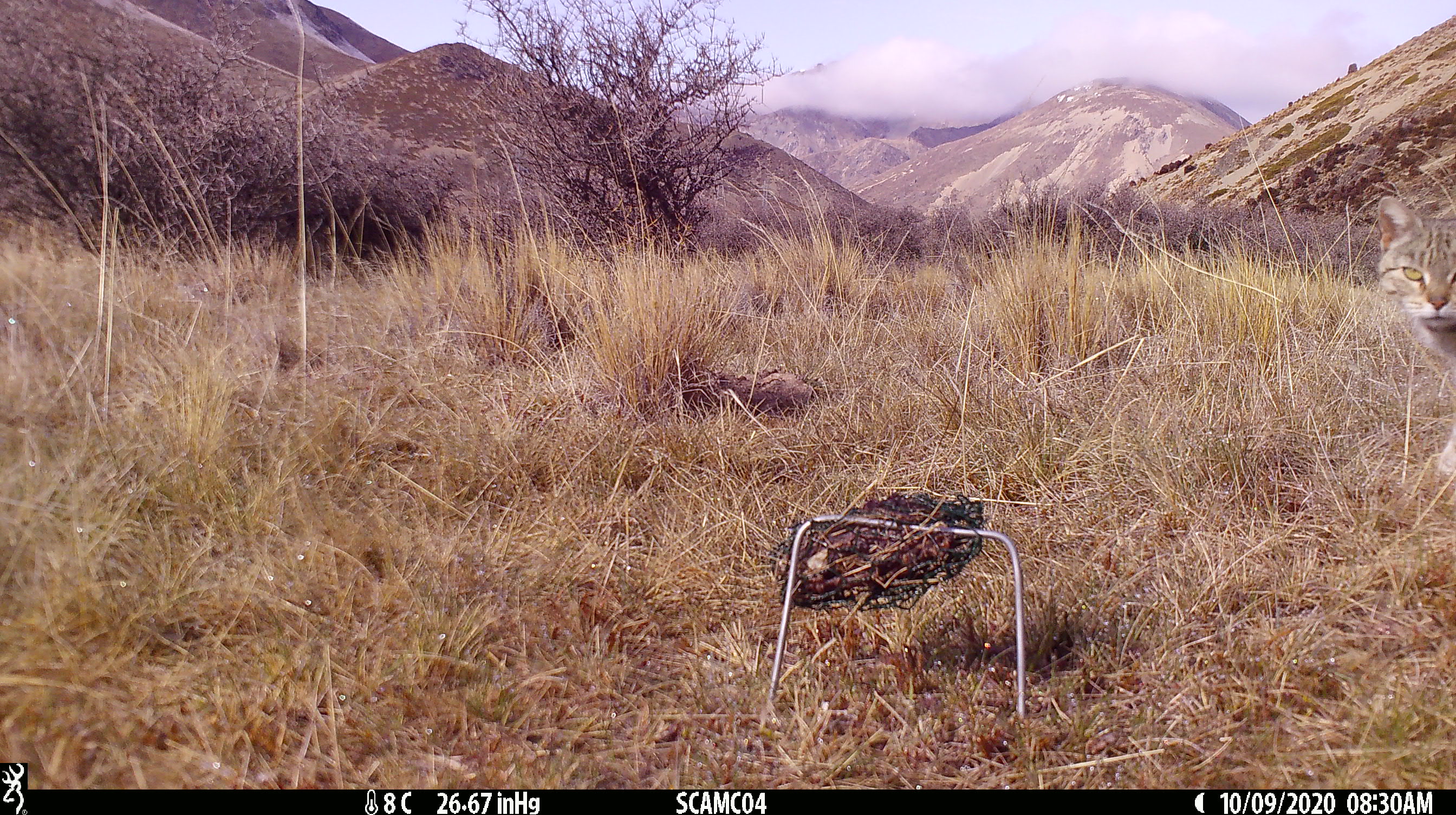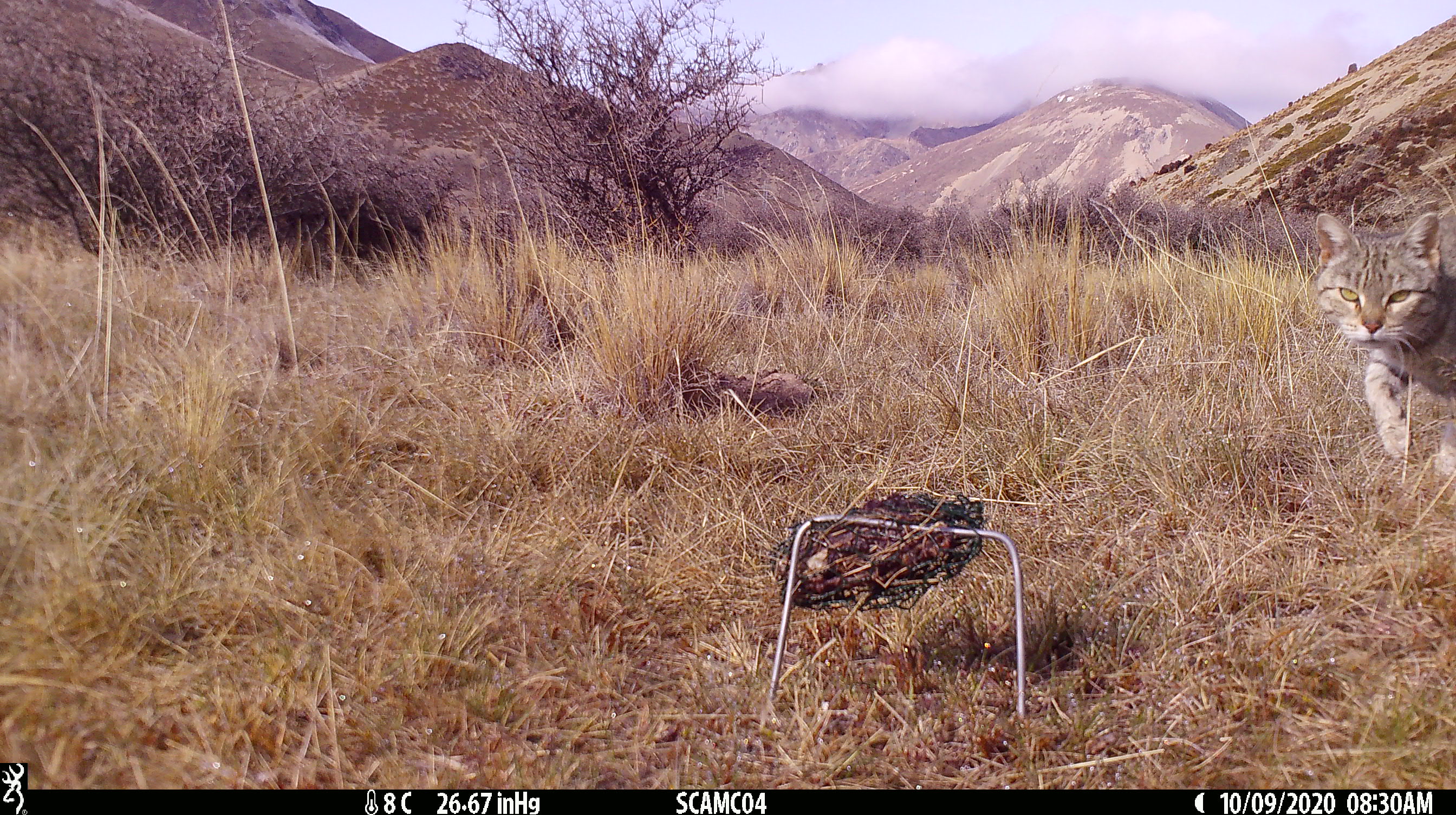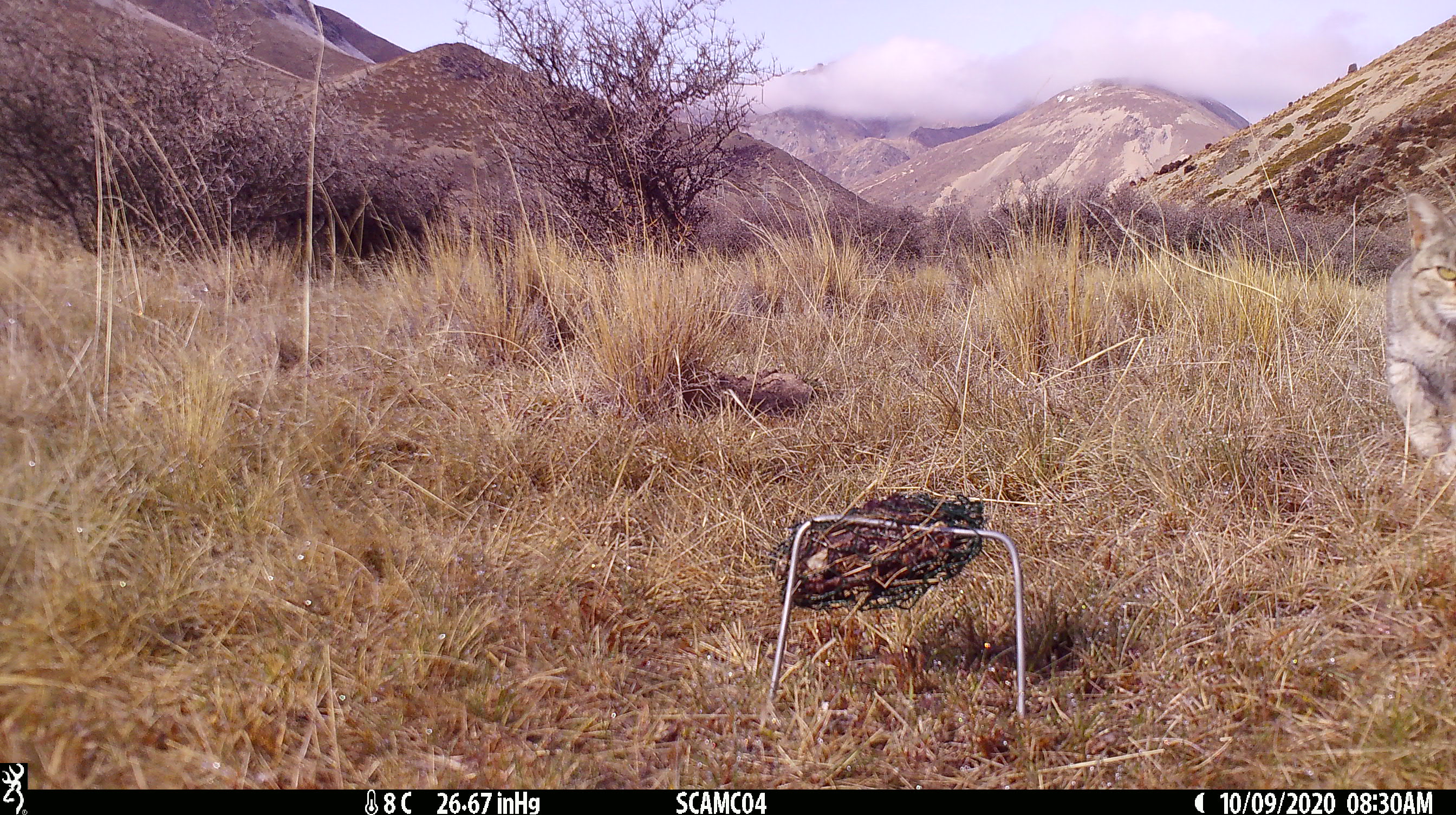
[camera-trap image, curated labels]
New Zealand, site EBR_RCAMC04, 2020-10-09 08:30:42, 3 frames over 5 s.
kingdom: Animalia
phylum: Chordata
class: Mammalia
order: Carnivora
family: Felidae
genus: Felis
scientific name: Felis catus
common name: domestic cat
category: cat